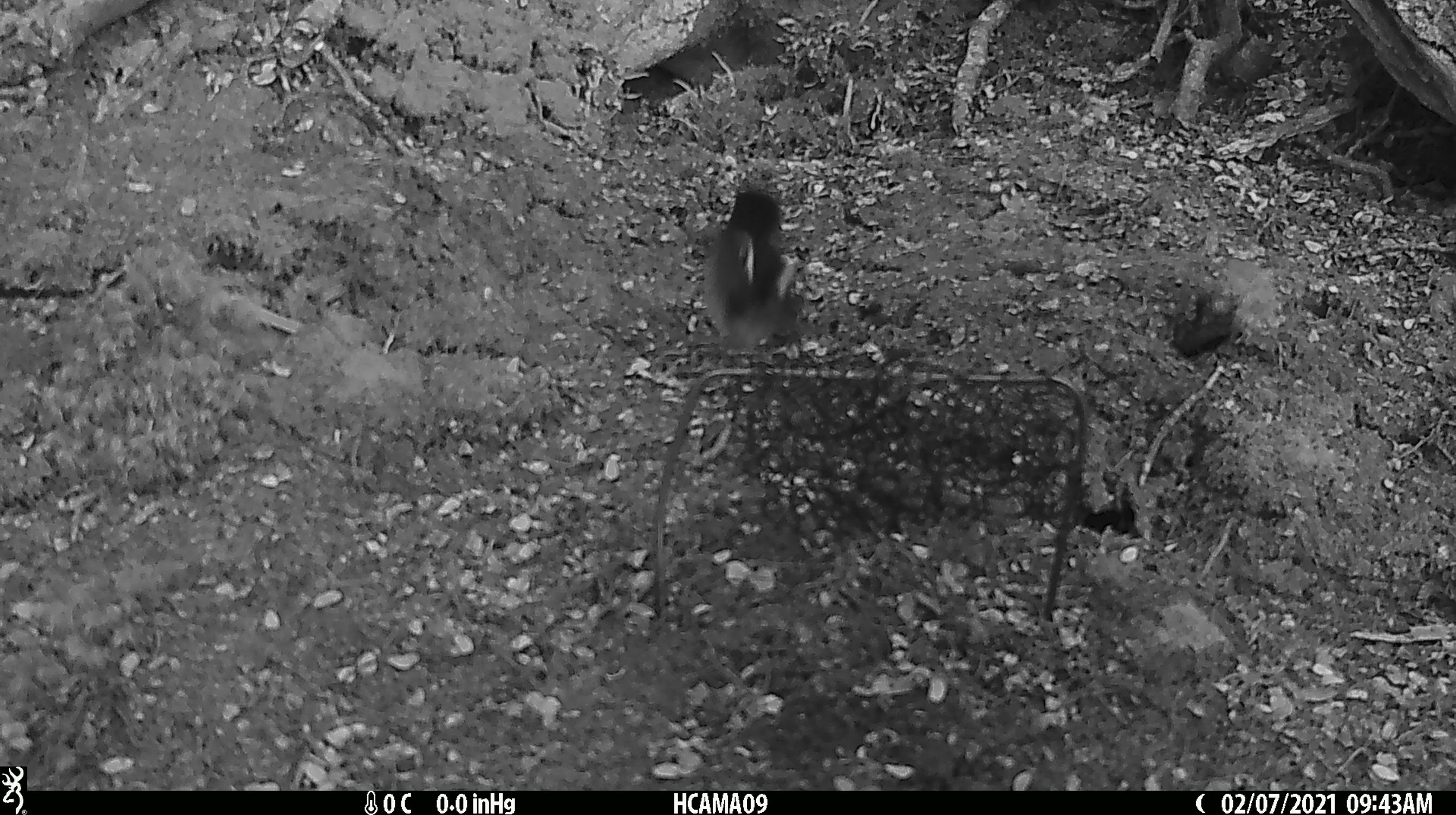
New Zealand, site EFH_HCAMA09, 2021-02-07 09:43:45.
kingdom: Animalia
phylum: Chordata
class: Aves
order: Passeriformes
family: Petroicidae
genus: Petroica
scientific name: Petroica macrocephala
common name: tomtit